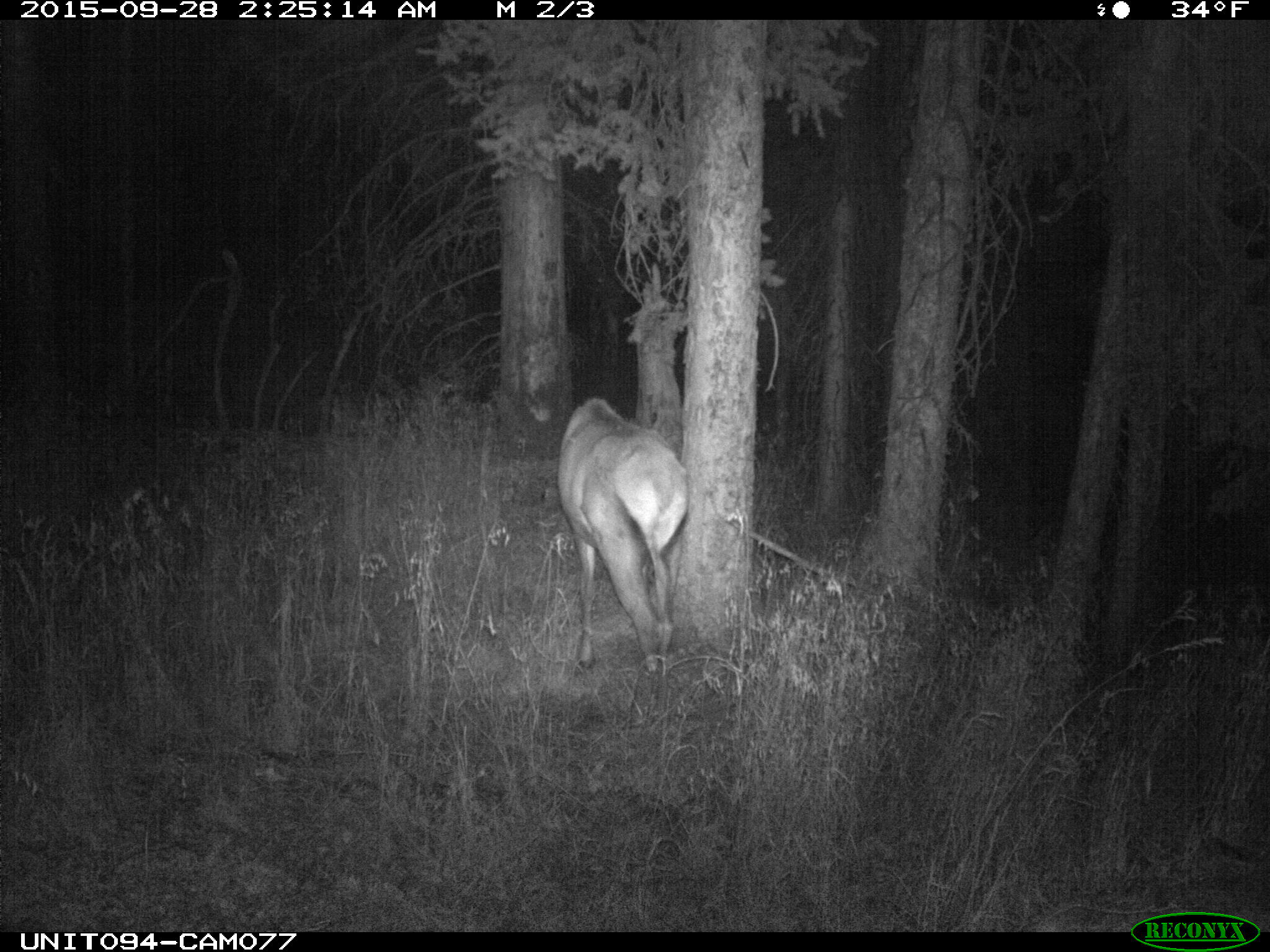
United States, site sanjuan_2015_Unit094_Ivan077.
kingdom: Animalia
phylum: Chordata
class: Mammalia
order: Artiodactyla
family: Cervidae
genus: Cervus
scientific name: Cervus elaphus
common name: red deer